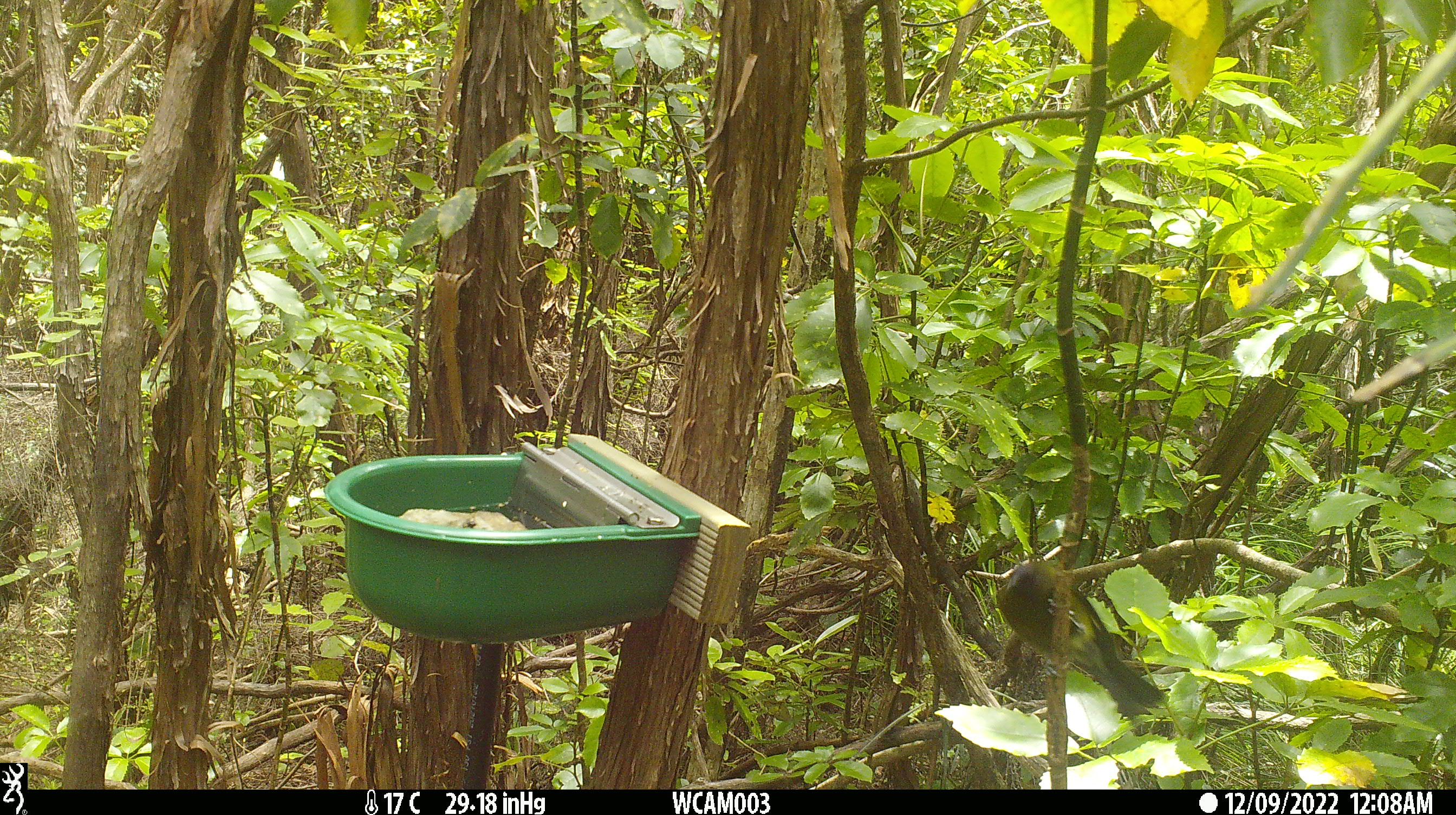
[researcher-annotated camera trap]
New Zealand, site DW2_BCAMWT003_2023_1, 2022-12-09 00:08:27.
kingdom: Animalia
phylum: Chordata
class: Aves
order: Passeriformes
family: Meliphagidae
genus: Anthornis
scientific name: Anthornis melanura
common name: new zealand bellbird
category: bellbird